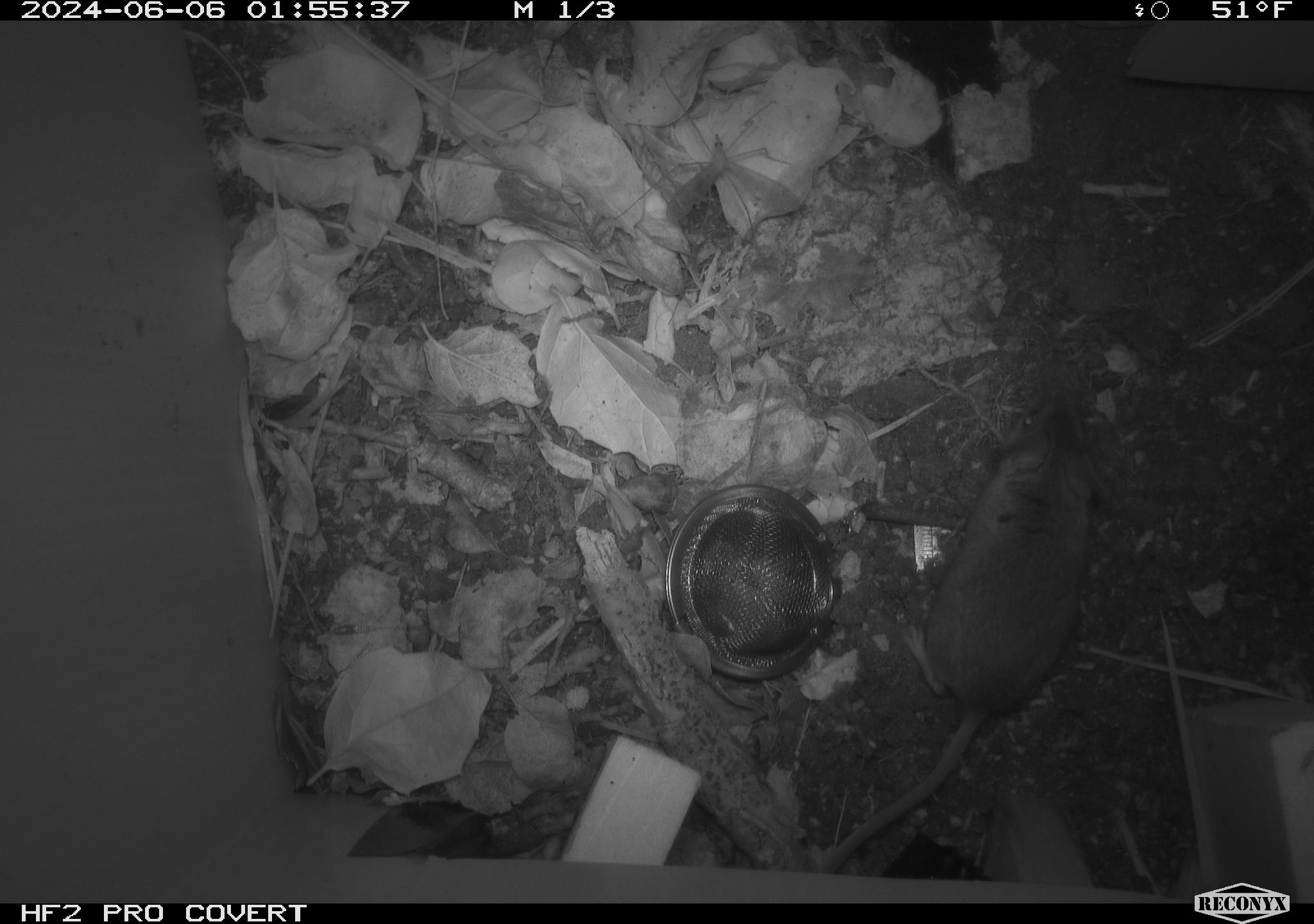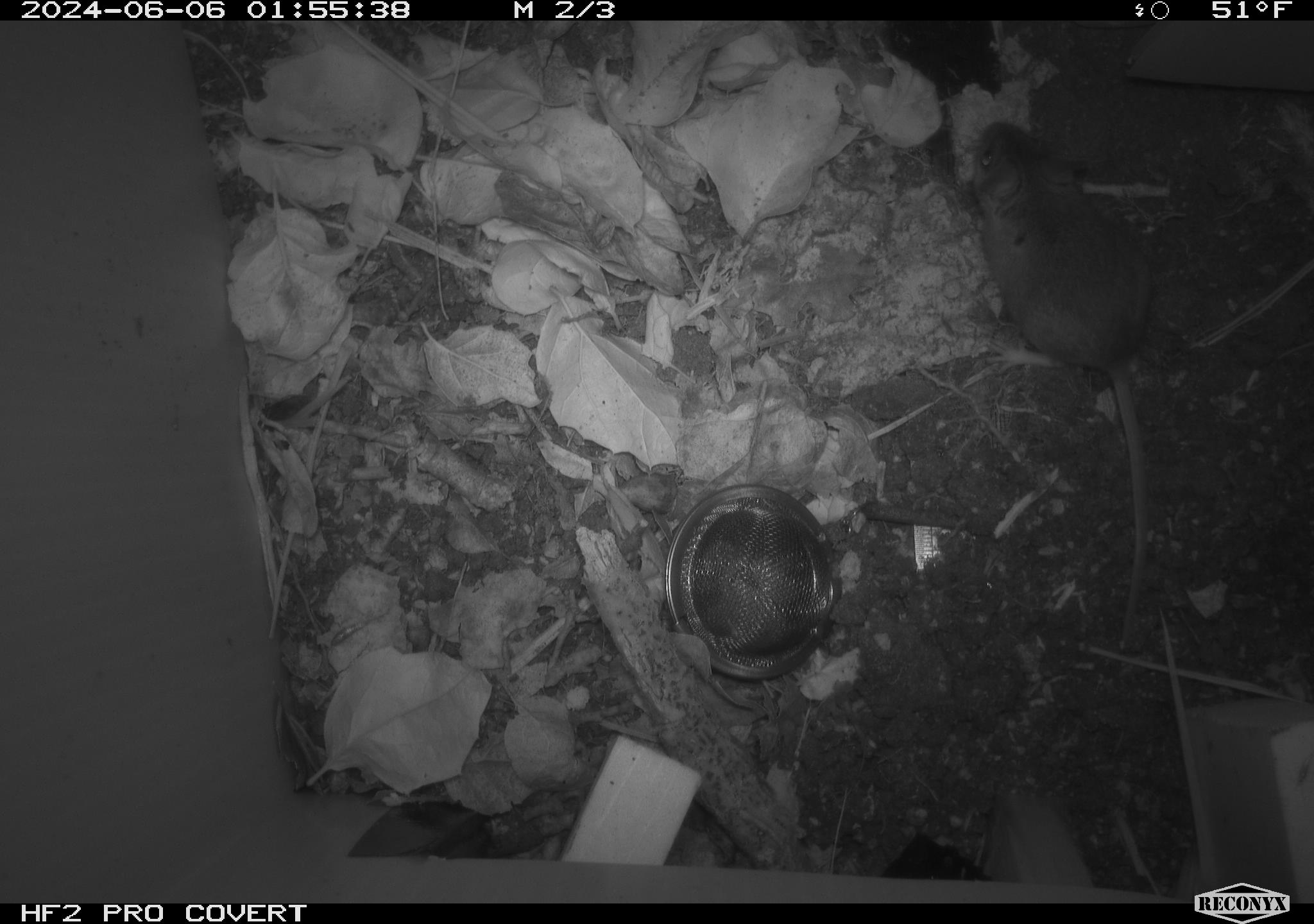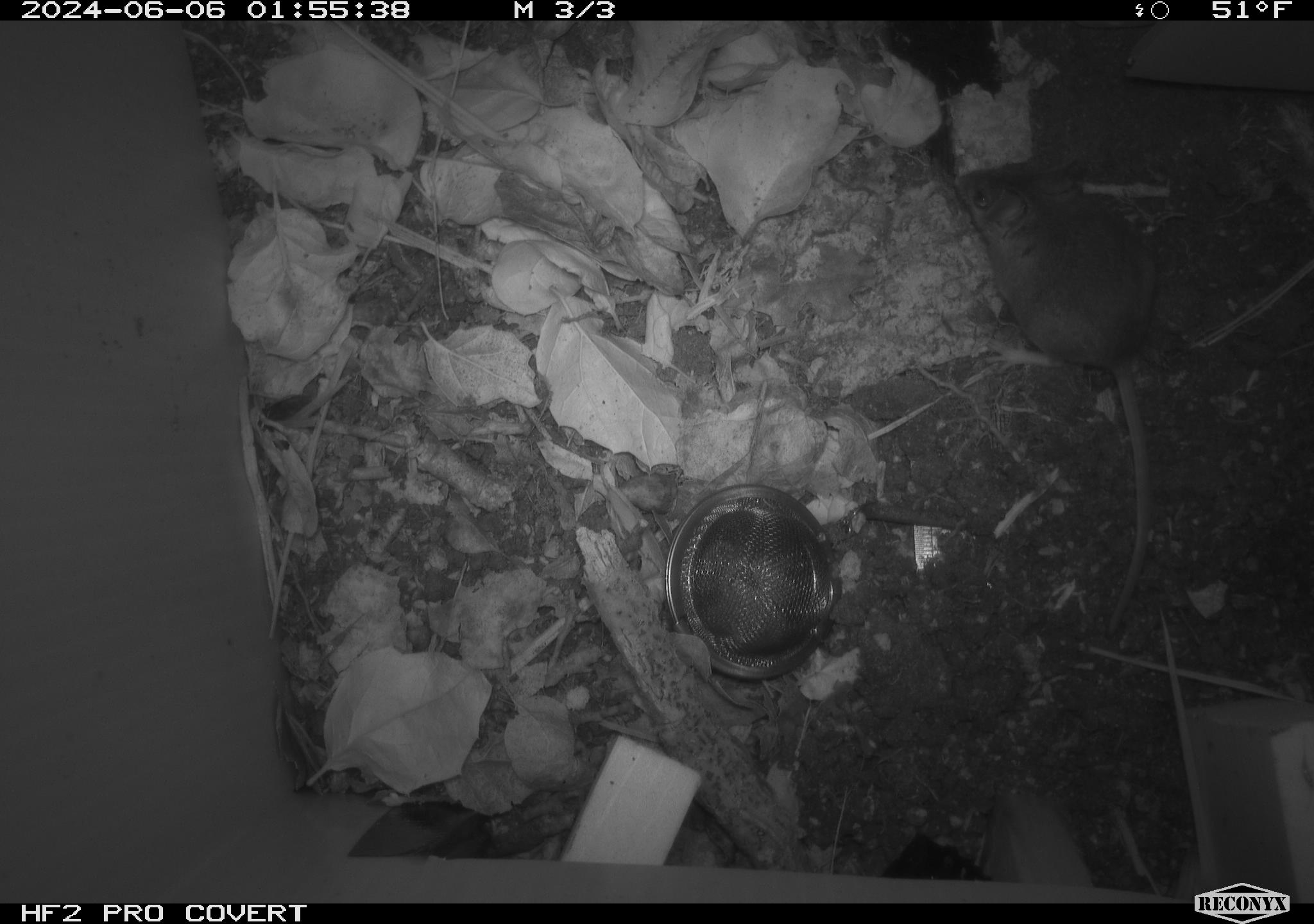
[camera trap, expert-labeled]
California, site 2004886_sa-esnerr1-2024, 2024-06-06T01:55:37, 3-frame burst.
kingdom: Animalia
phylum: Chordata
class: Mammalia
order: Rodentia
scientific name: Rodentia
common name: rodent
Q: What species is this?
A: Rodent (Rodentia).